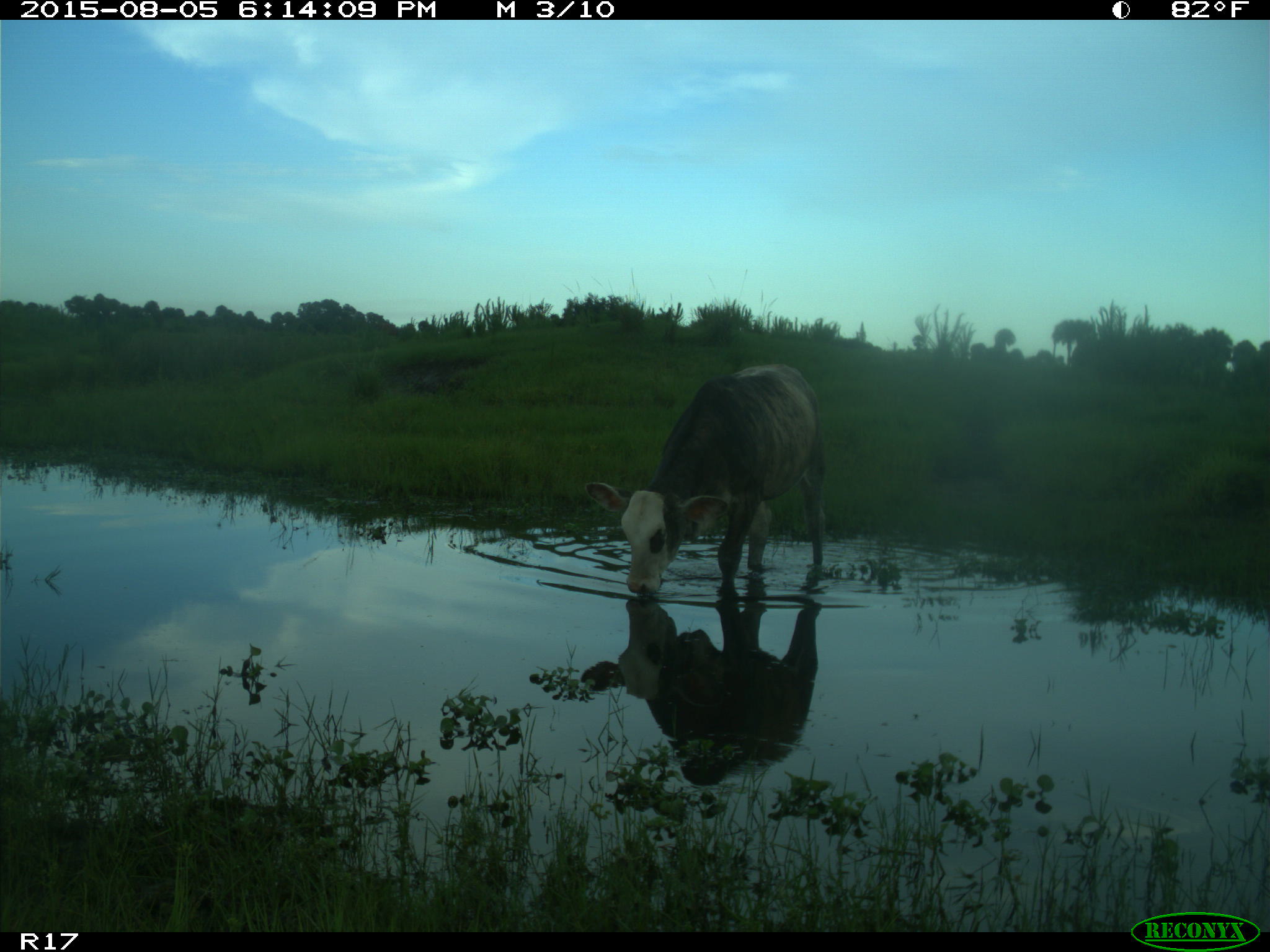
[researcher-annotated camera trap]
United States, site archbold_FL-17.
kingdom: Animalia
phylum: Chordata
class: Mammalia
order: Artiodactyla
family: Bovidae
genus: Bos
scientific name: Bos taurus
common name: domestic cow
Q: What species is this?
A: Bos taurus (domestic cow).